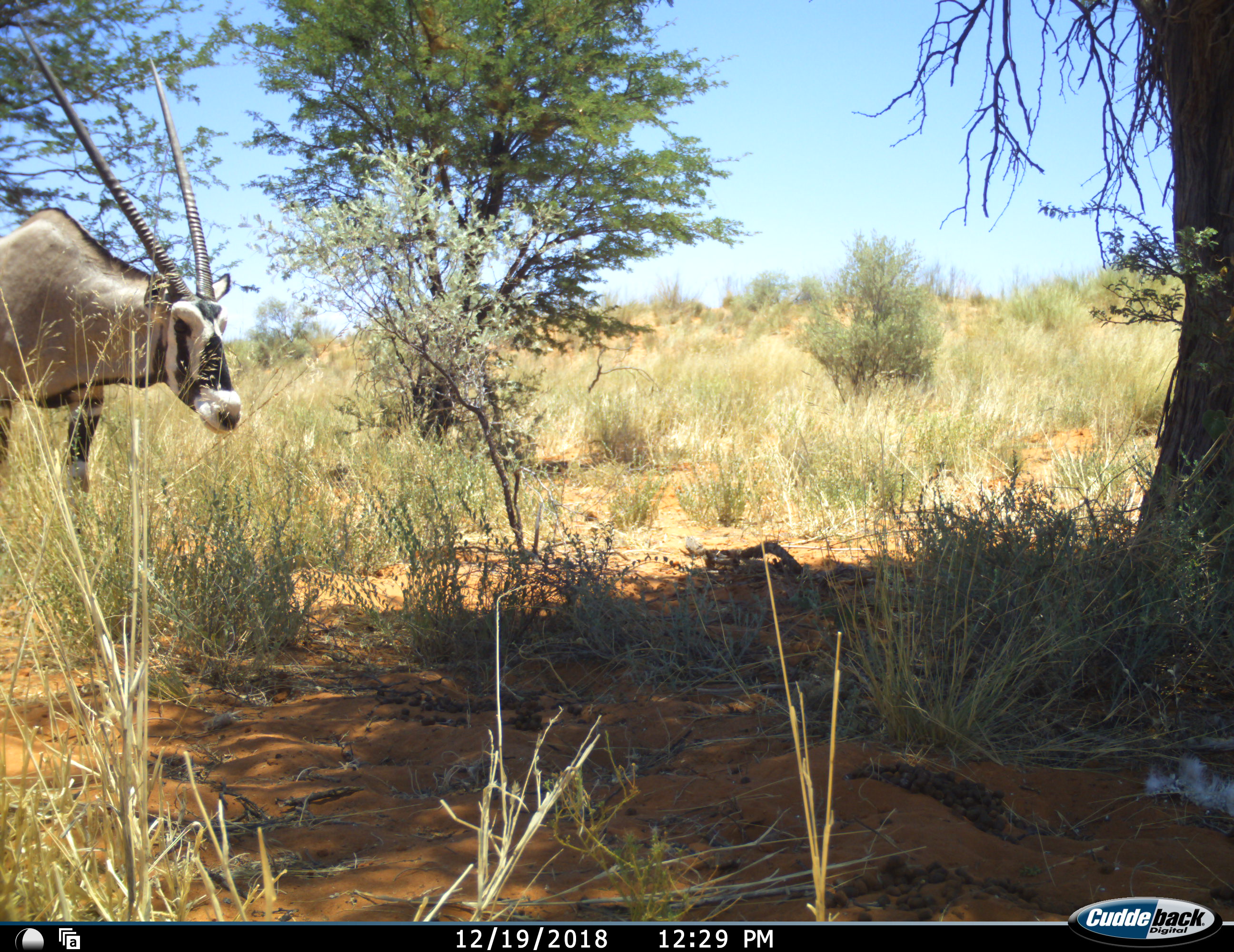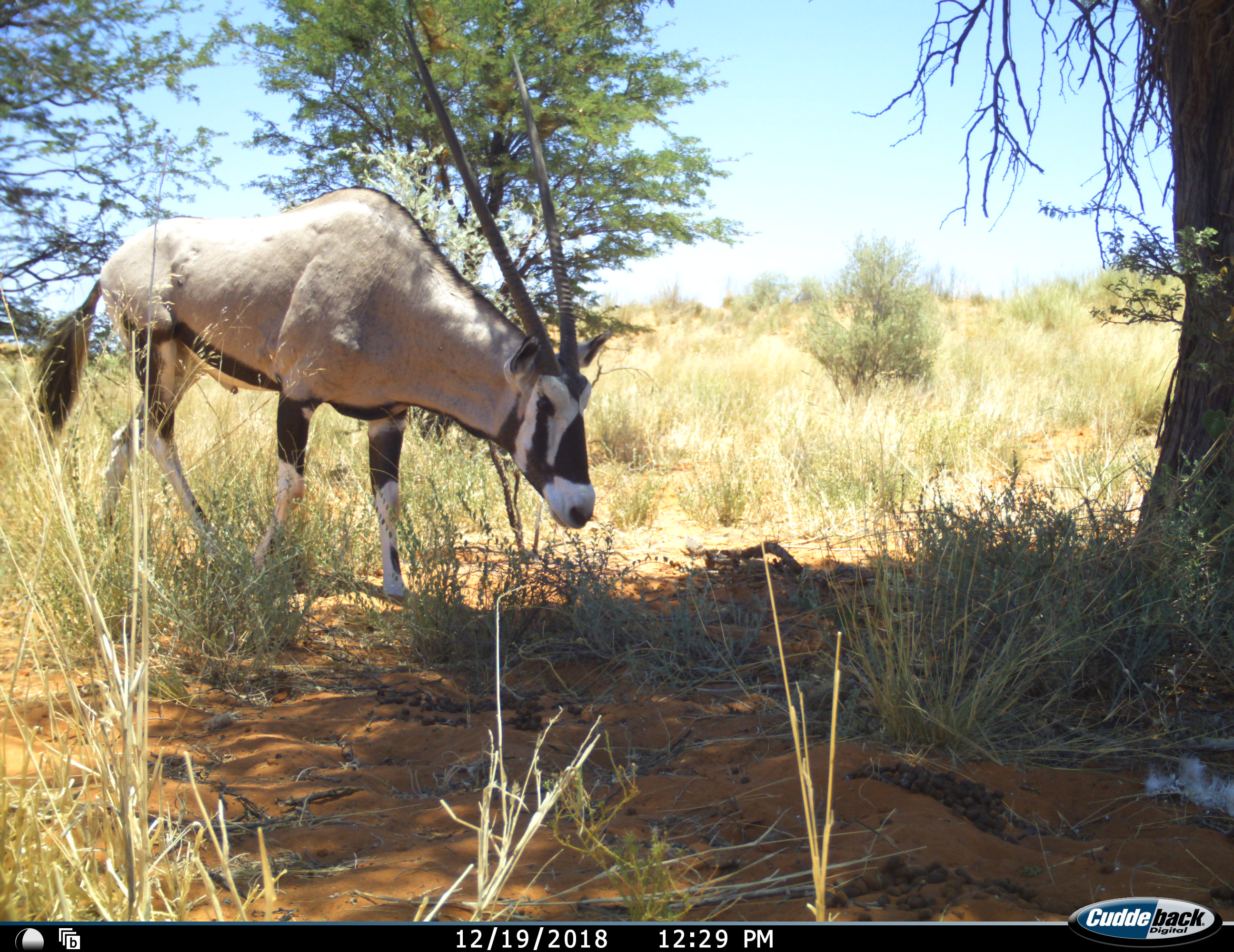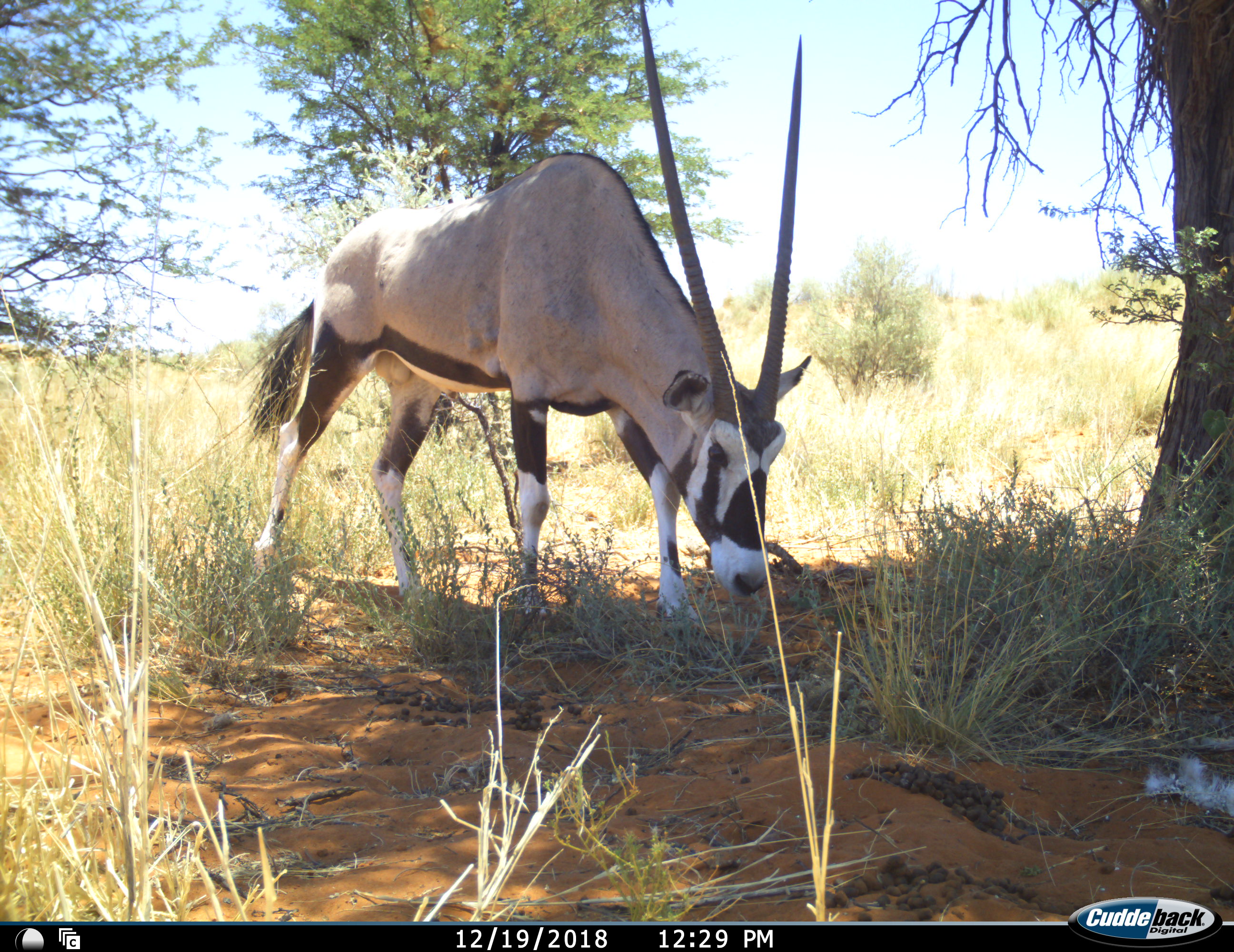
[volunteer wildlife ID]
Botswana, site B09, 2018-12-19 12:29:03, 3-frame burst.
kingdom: Animalia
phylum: Chordata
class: Mammalia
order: Artiodactyla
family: Bovidae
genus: Oryx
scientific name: Oryx gazella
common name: gemsbok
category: gemsbokoryx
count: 1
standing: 0%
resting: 0%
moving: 100%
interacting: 0%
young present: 0%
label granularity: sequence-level